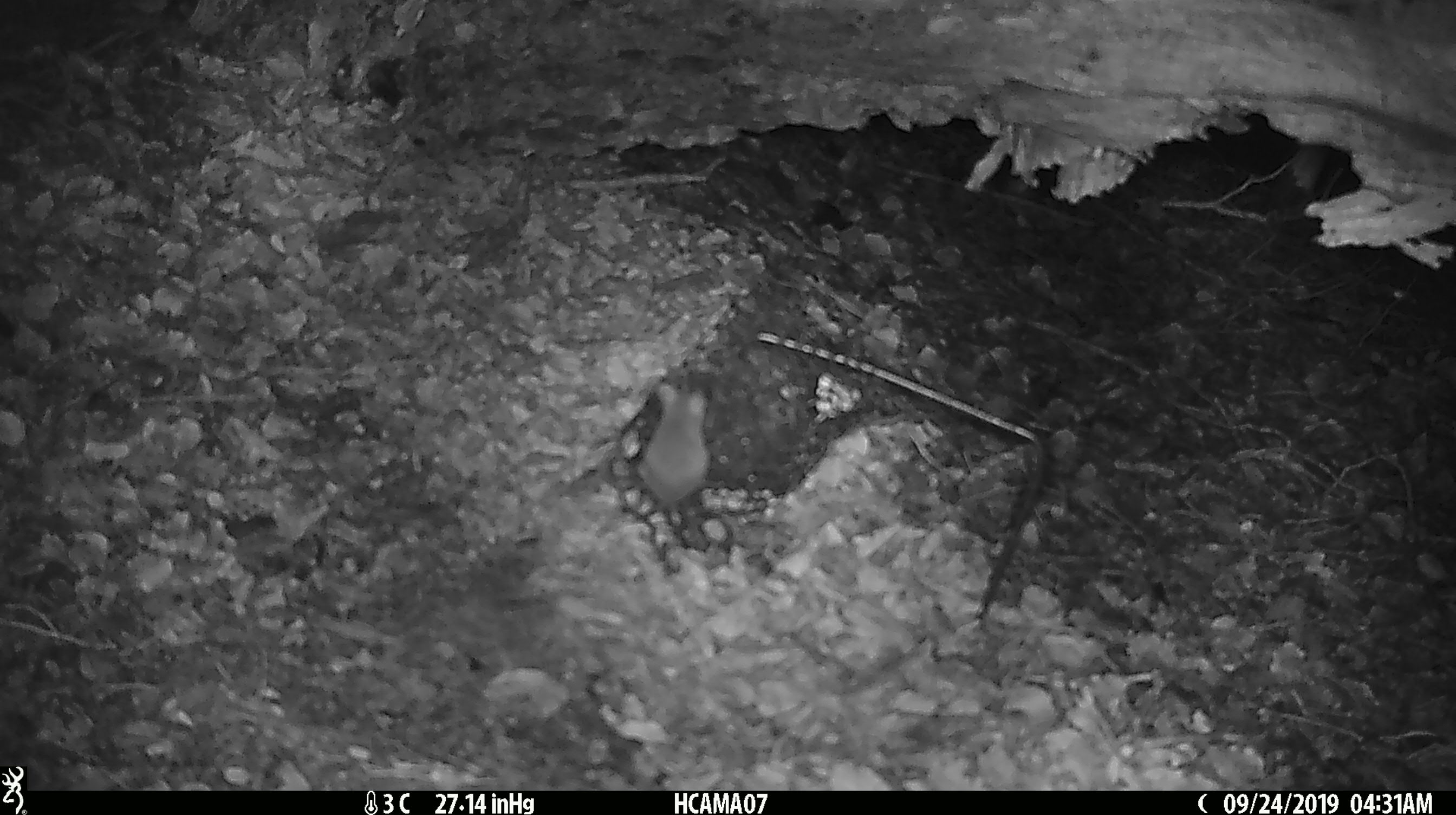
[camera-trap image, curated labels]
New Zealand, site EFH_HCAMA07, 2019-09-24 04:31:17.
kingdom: Animalia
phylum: Chordata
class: Mammalia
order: Rodentia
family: Muridae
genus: Mus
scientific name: Mus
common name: mouse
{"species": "mouse (Mus)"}